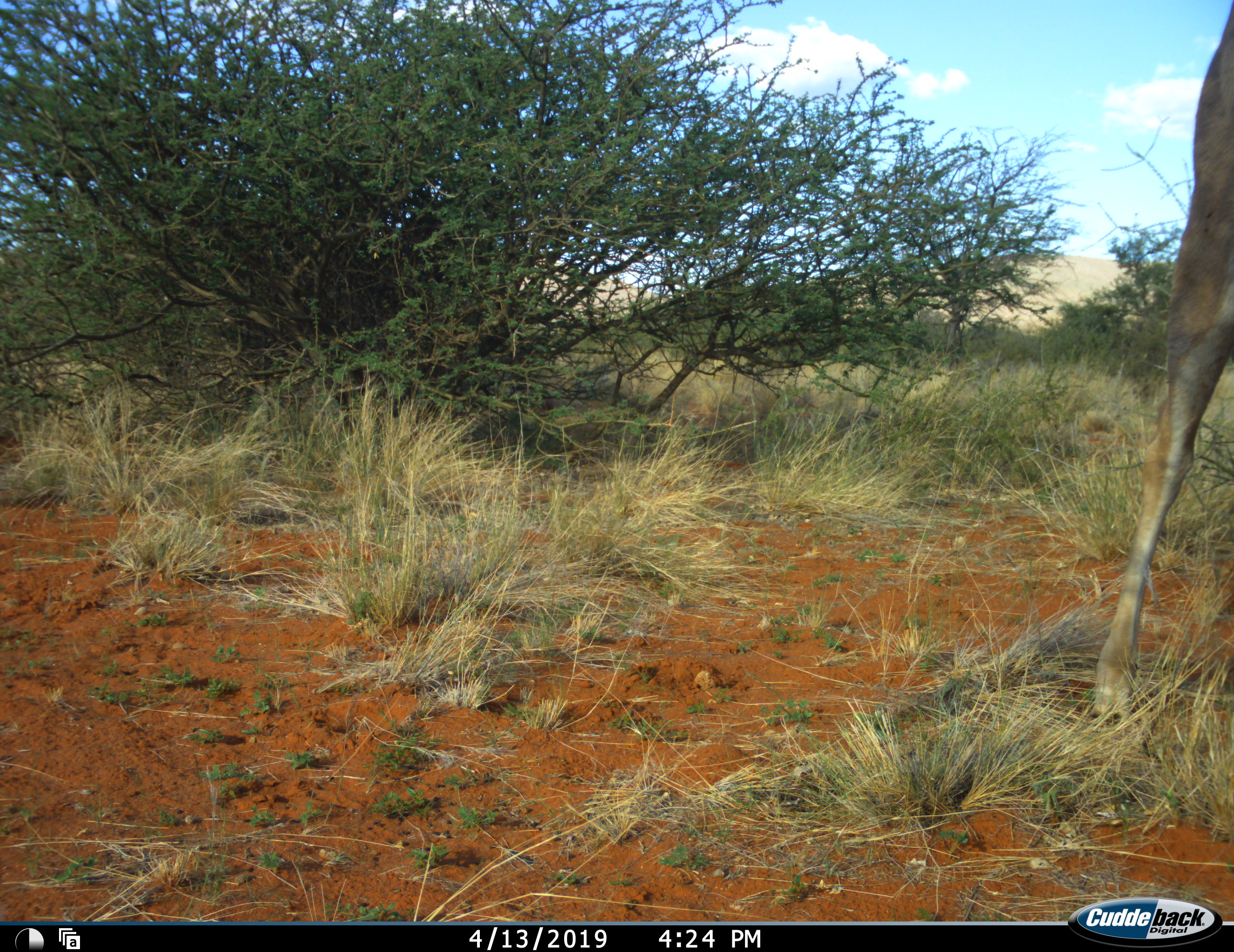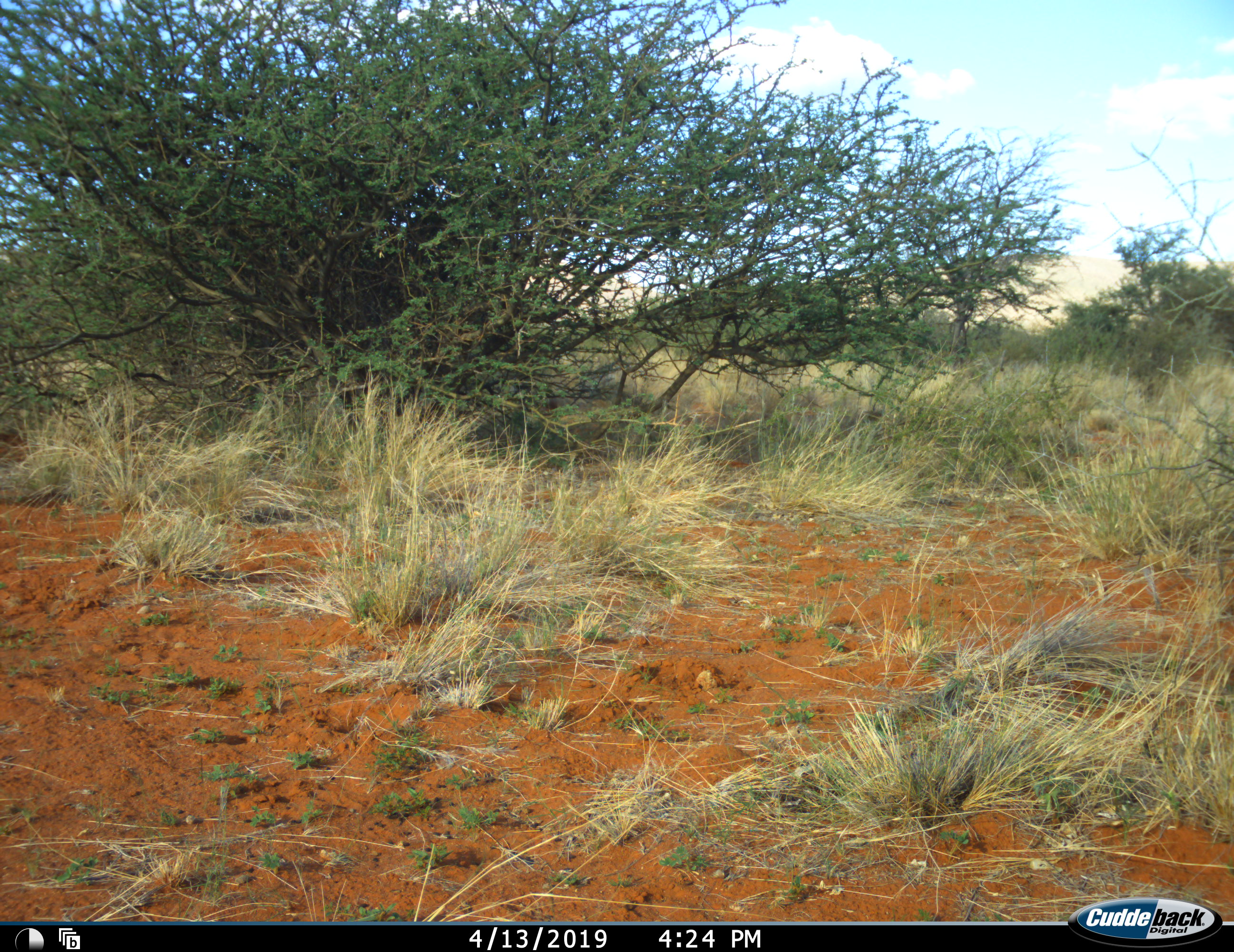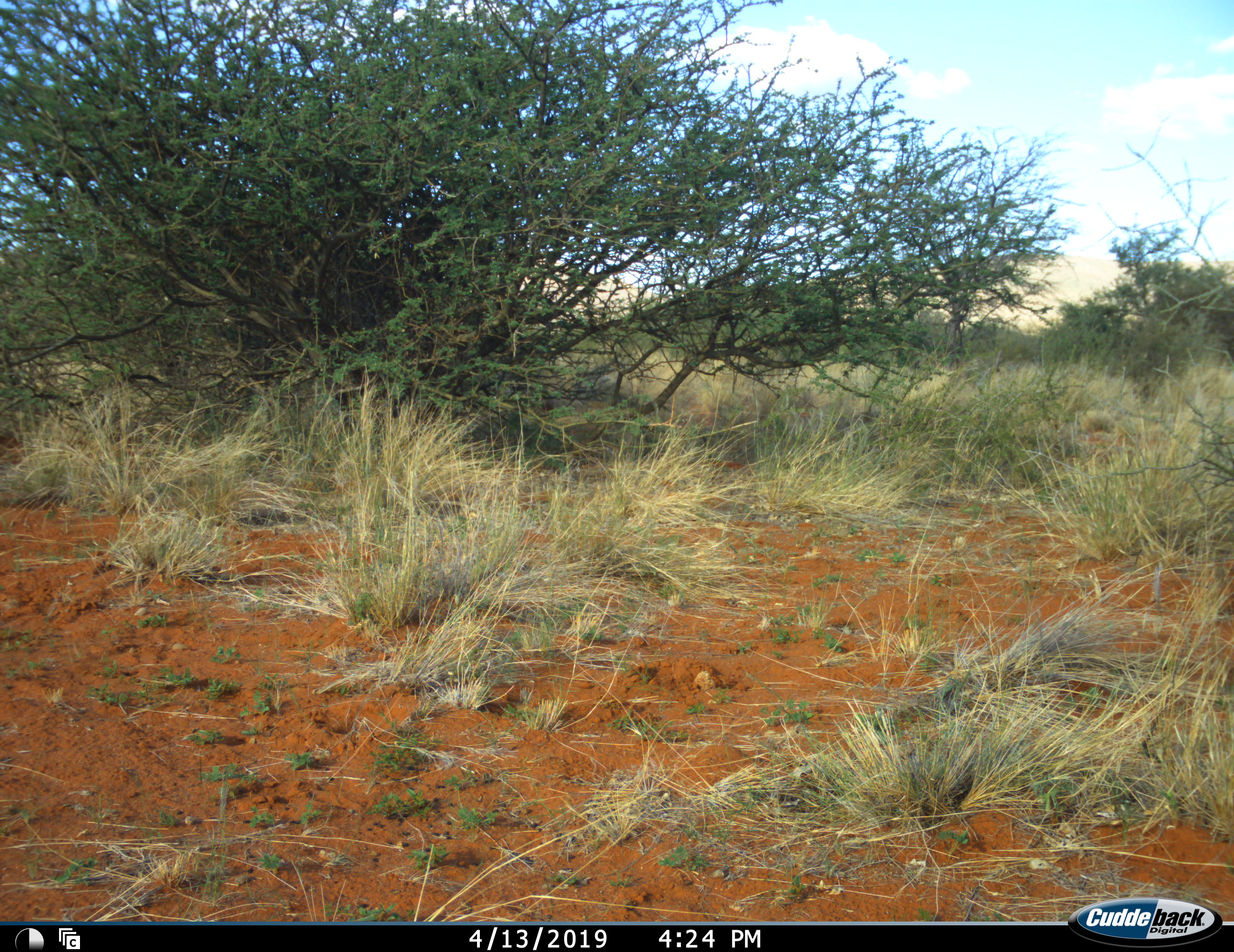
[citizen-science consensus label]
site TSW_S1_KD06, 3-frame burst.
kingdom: Animalia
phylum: Chordata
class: Mammalia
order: Artiodactyla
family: Bovidae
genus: Tragelaphus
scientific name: Tragelaphus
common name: kudu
Kudu (Tragelaphus), count 1. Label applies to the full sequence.